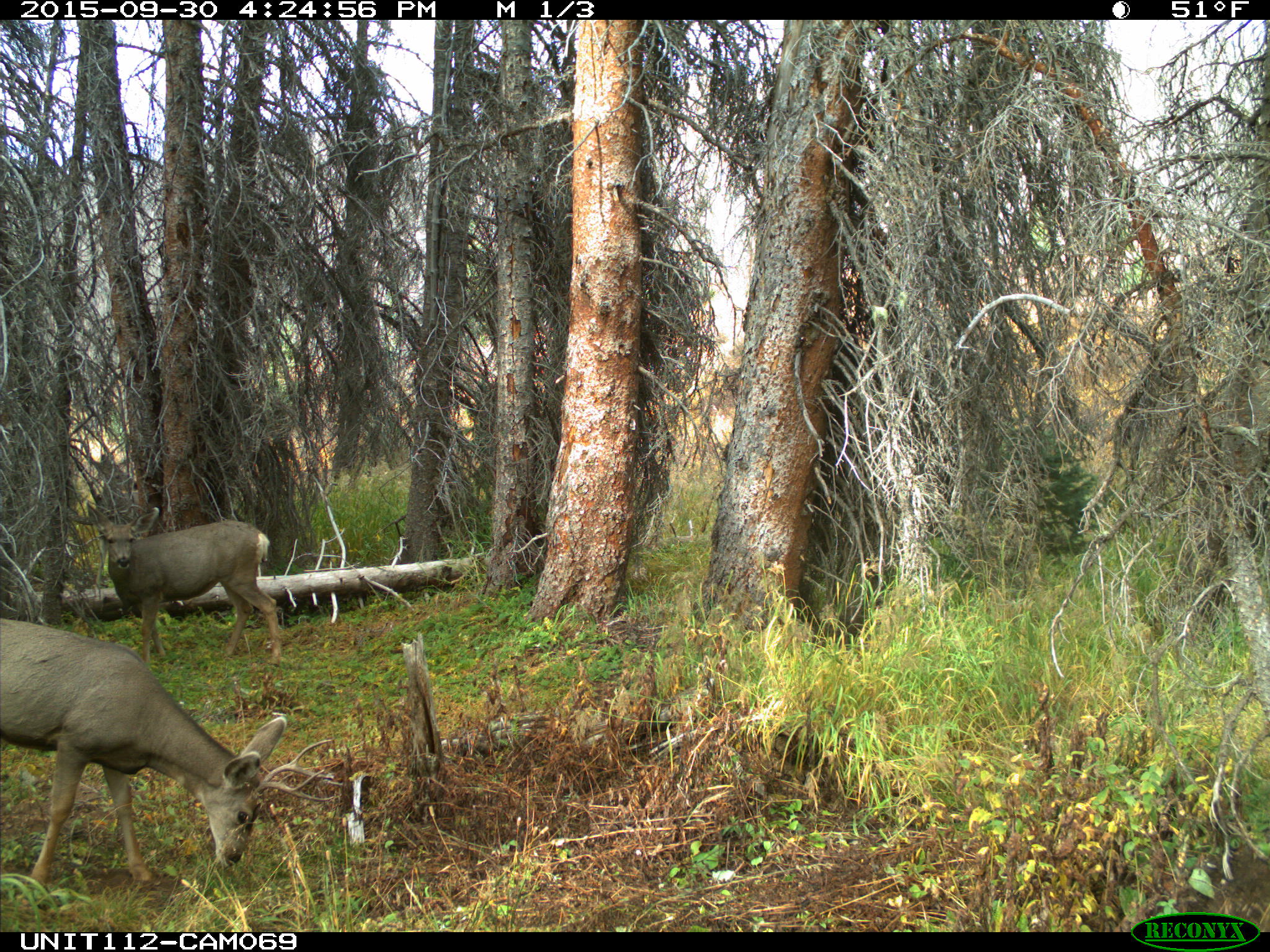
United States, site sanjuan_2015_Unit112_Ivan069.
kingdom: Animalia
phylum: Chordata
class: Mammalia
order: Artiodactyla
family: Cervidae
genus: Odocoileus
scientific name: Odocoileus hemionus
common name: mule deer